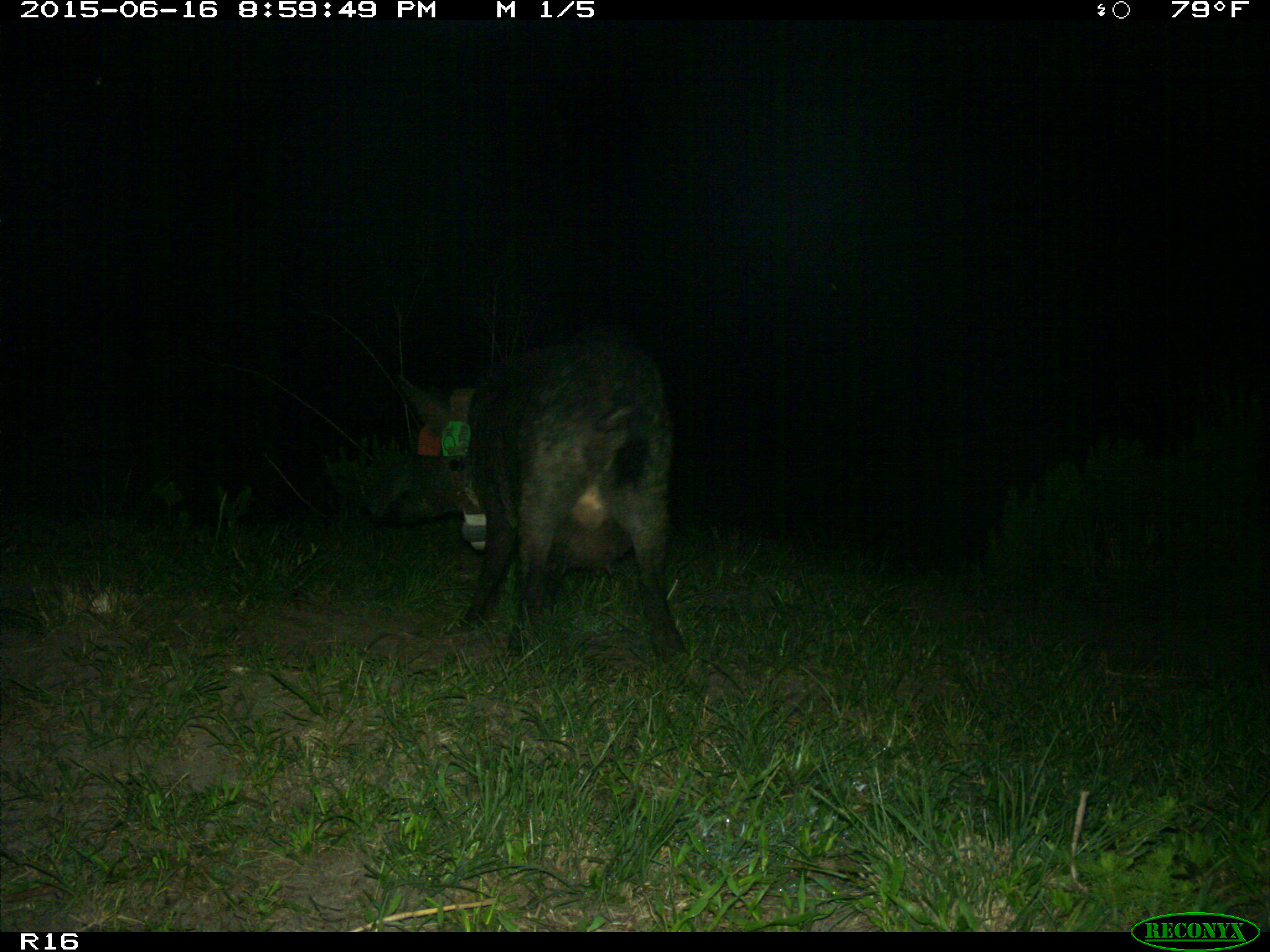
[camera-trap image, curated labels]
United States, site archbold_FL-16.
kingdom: Animalia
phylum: Chordata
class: Mammalia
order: Artiodactyla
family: Suidae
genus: Sus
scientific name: Sus scrofa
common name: wild boar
Sus scrofa (wild boar).